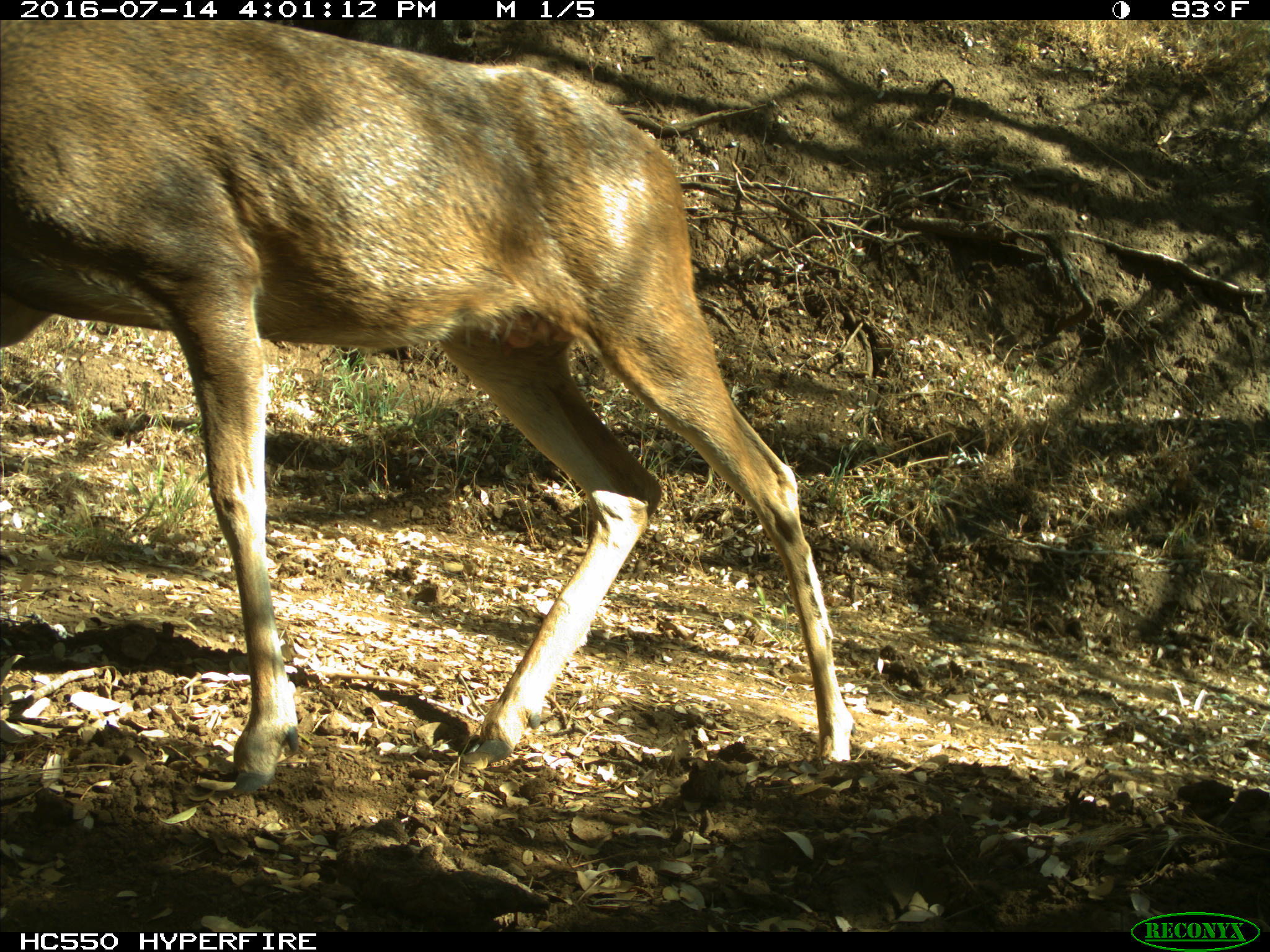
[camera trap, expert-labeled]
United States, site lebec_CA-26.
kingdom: Animalia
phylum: Chordata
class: Mammalia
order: Artiodactyla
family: Cervidae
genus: Odocoileus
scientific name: Odocoileus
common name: deer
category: unidentified deer